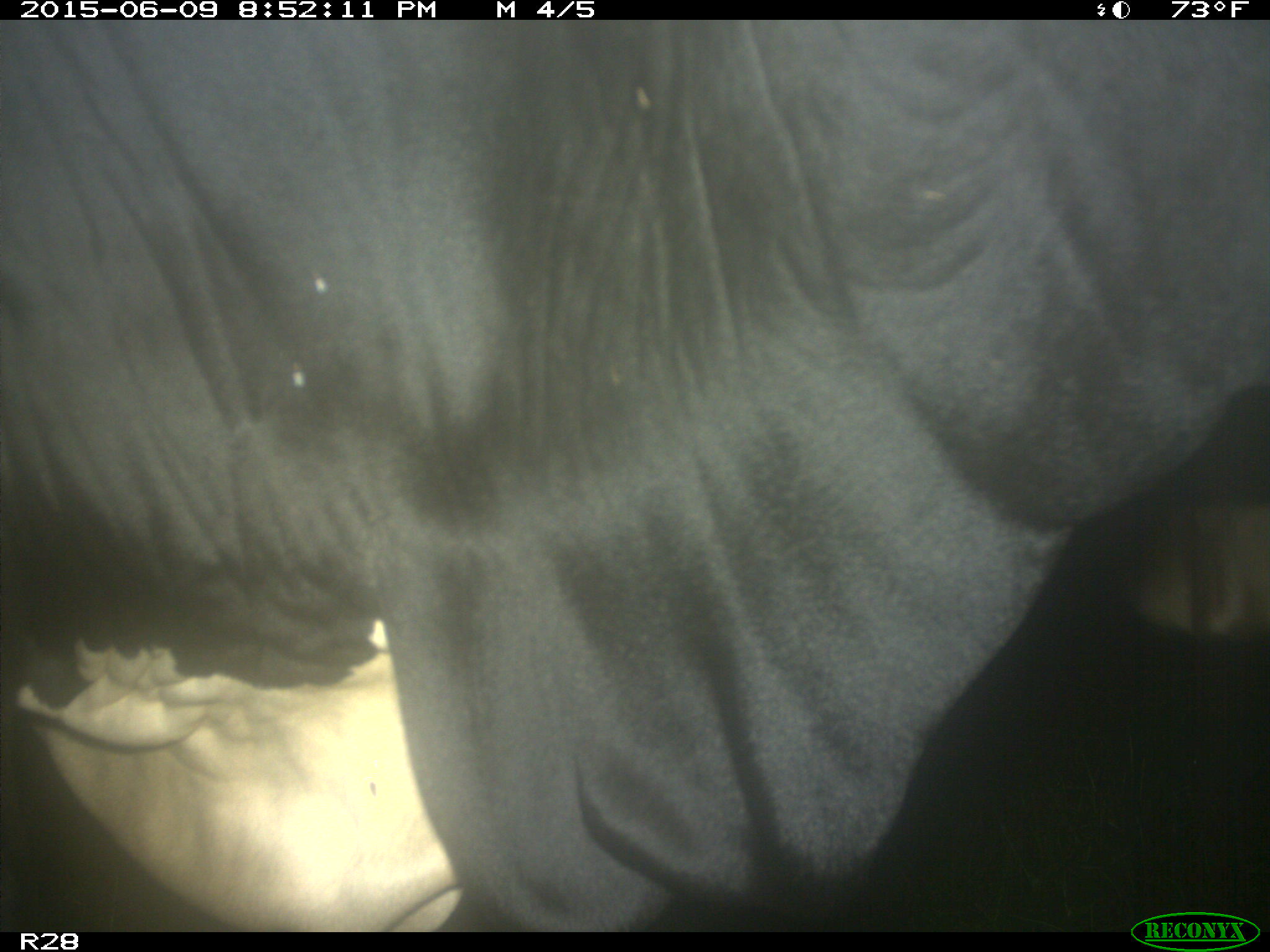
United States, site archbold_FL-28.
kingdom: Animalia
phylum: Chordata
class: Mammalia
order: Artiodactyla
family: Bovidae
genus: Bos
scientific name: Bos taurus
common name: domestic cow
Bos taurus (domestic cow).